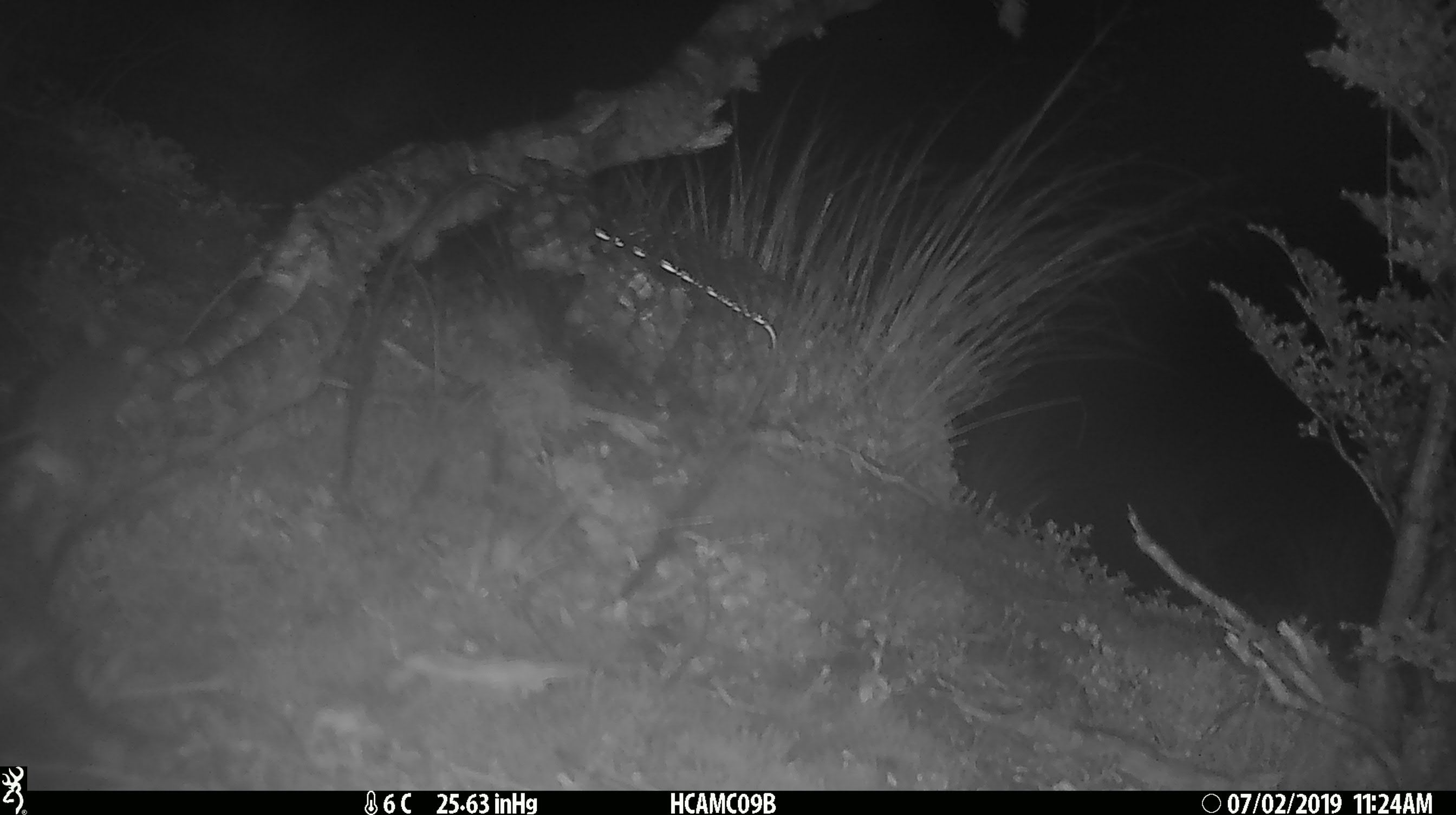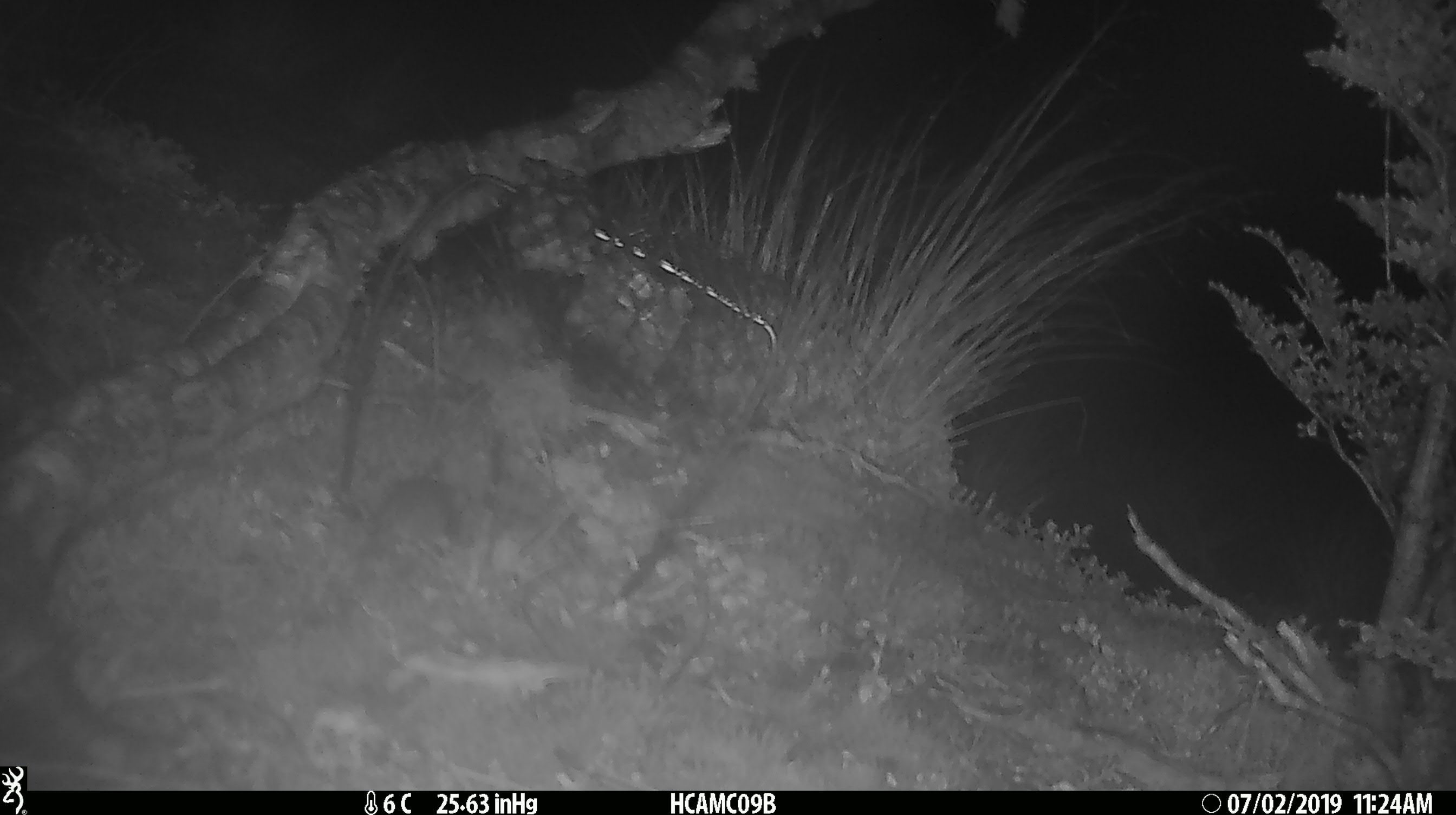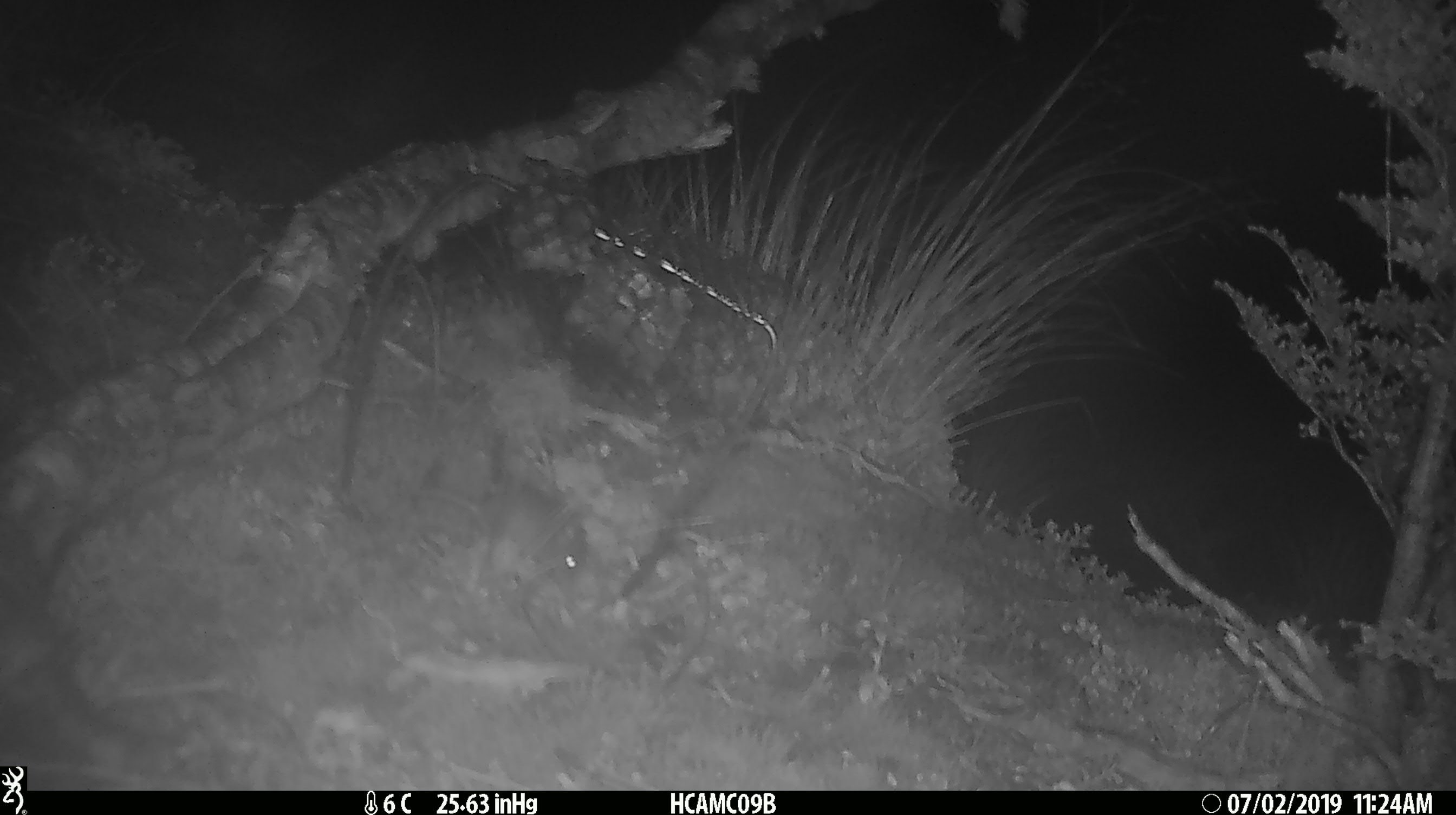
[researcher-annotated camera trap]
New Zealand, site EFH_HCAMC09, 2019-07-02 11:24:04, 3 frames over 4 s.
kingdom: Animalia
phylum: Chordata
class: Mammalia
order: Rodentia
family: Muridae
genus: Mus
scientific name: Mus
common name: mouse